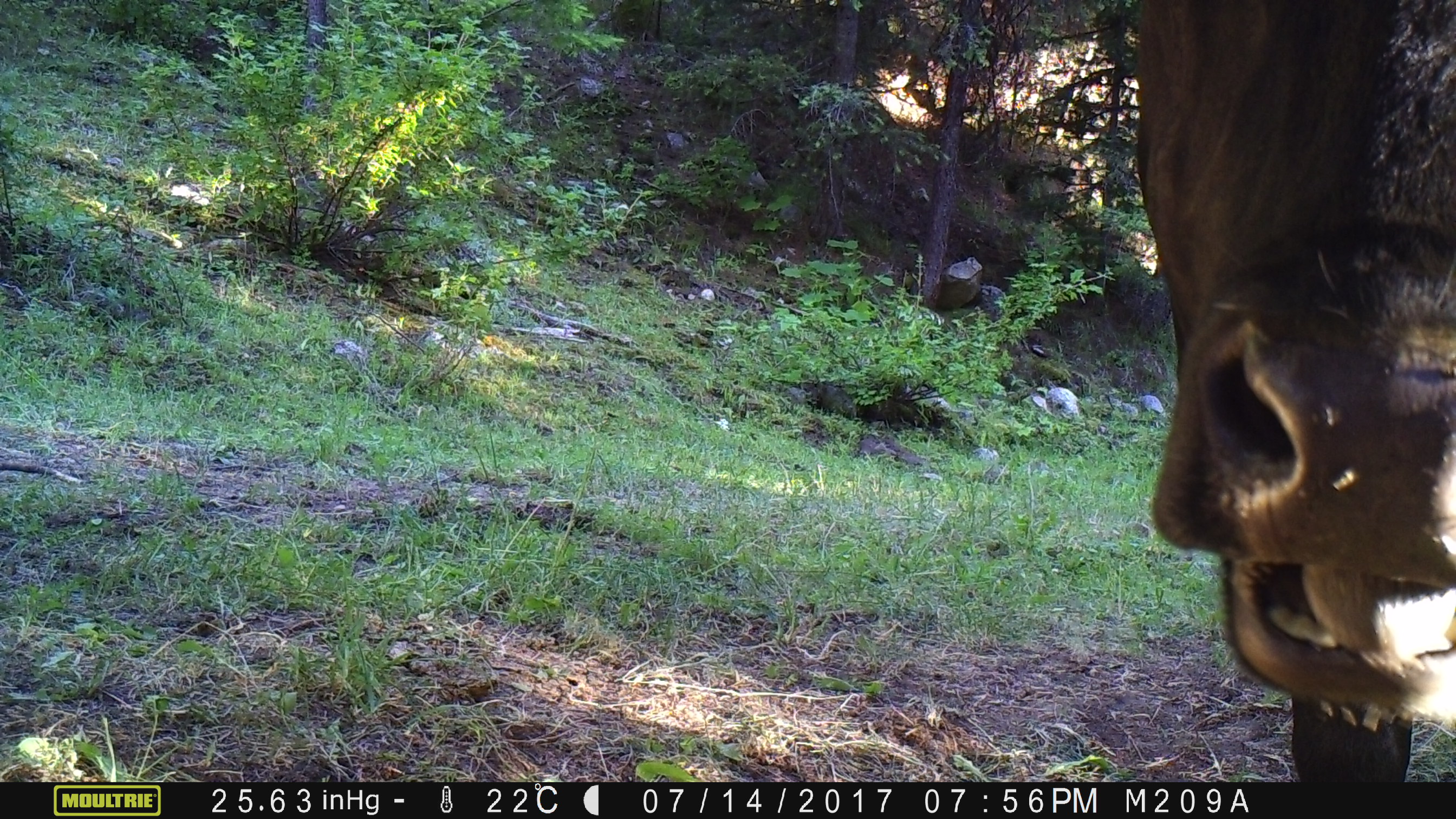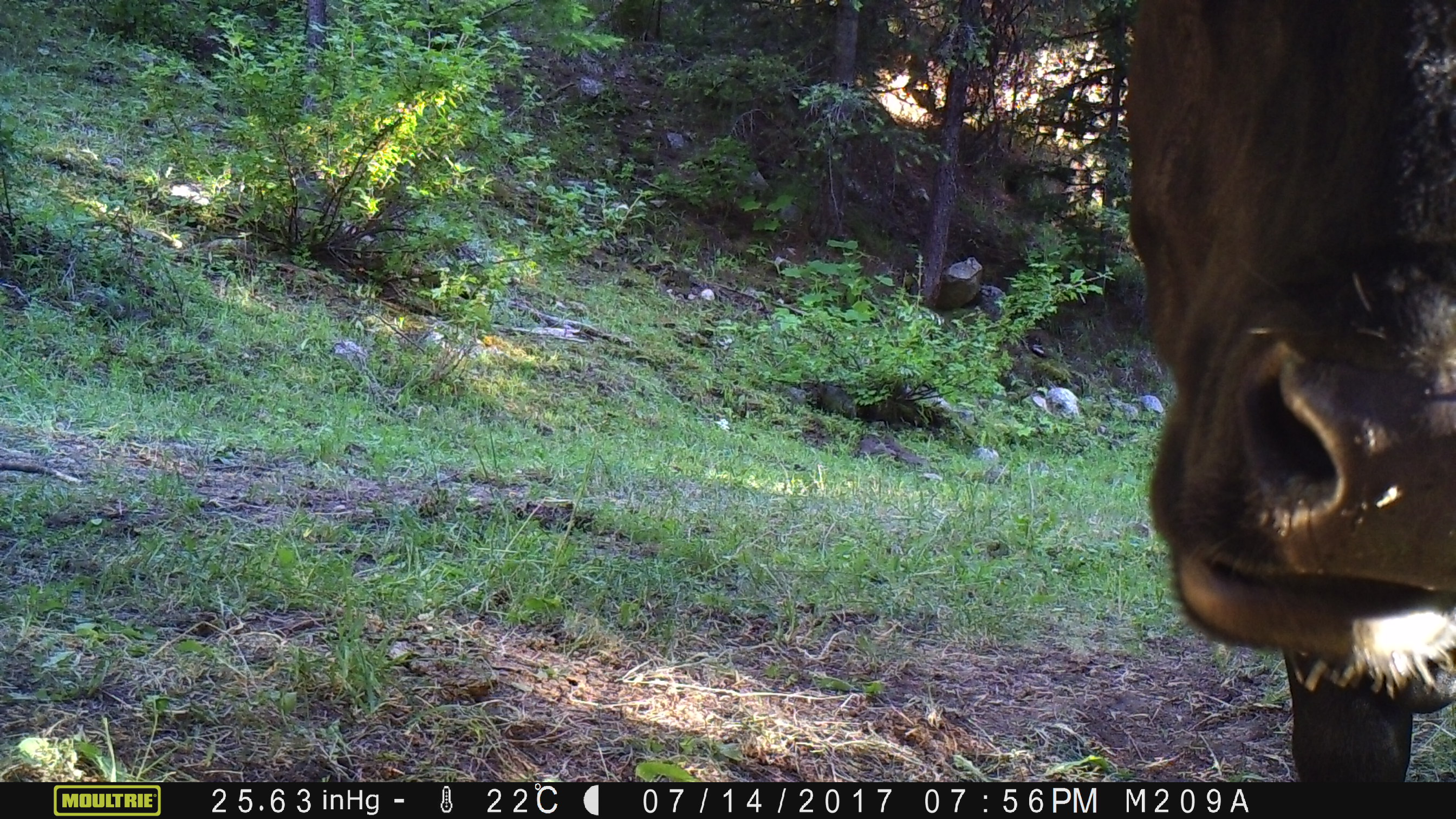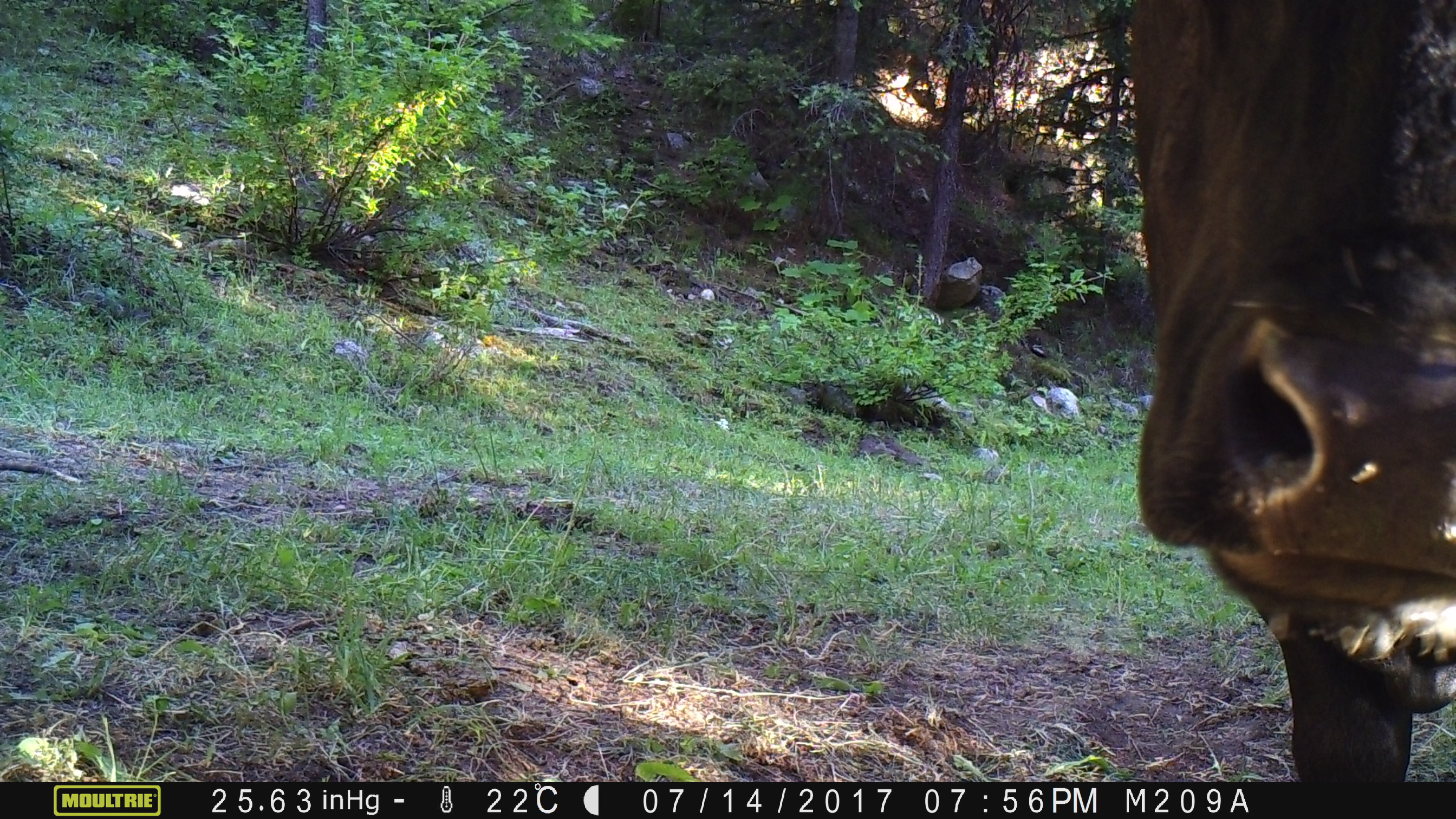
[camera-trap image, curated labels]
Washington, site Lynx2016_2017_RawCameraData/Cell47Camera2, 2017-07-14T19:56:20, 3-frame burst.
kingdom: Animalia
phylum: Chordata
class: Mammalia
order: Artiodactyla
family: Bovidae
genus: Bos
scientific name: Bos taurus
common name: domestic cattle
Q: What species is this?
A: Domestic cattle (Bos taurus).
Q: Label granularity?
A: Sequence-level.